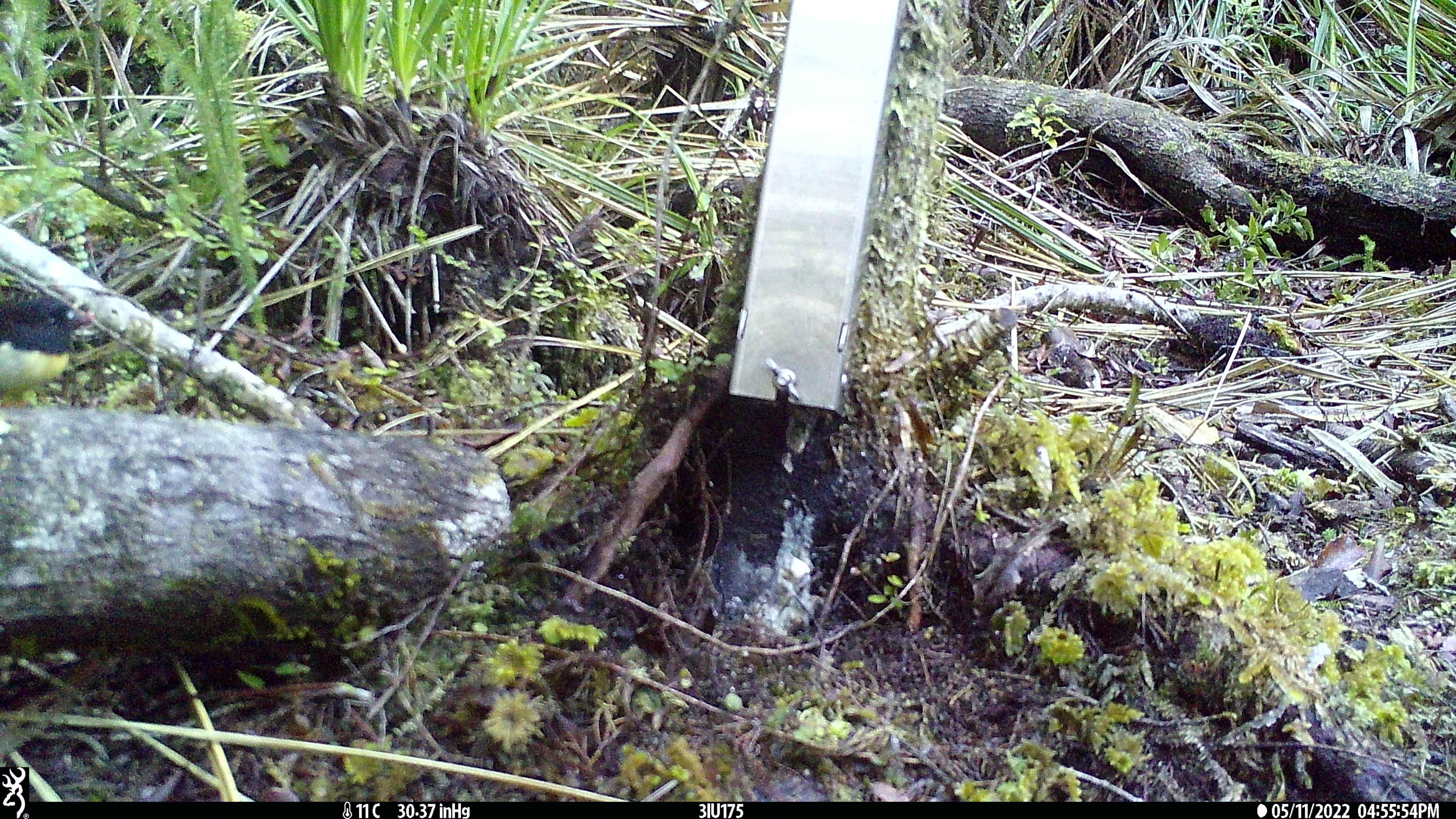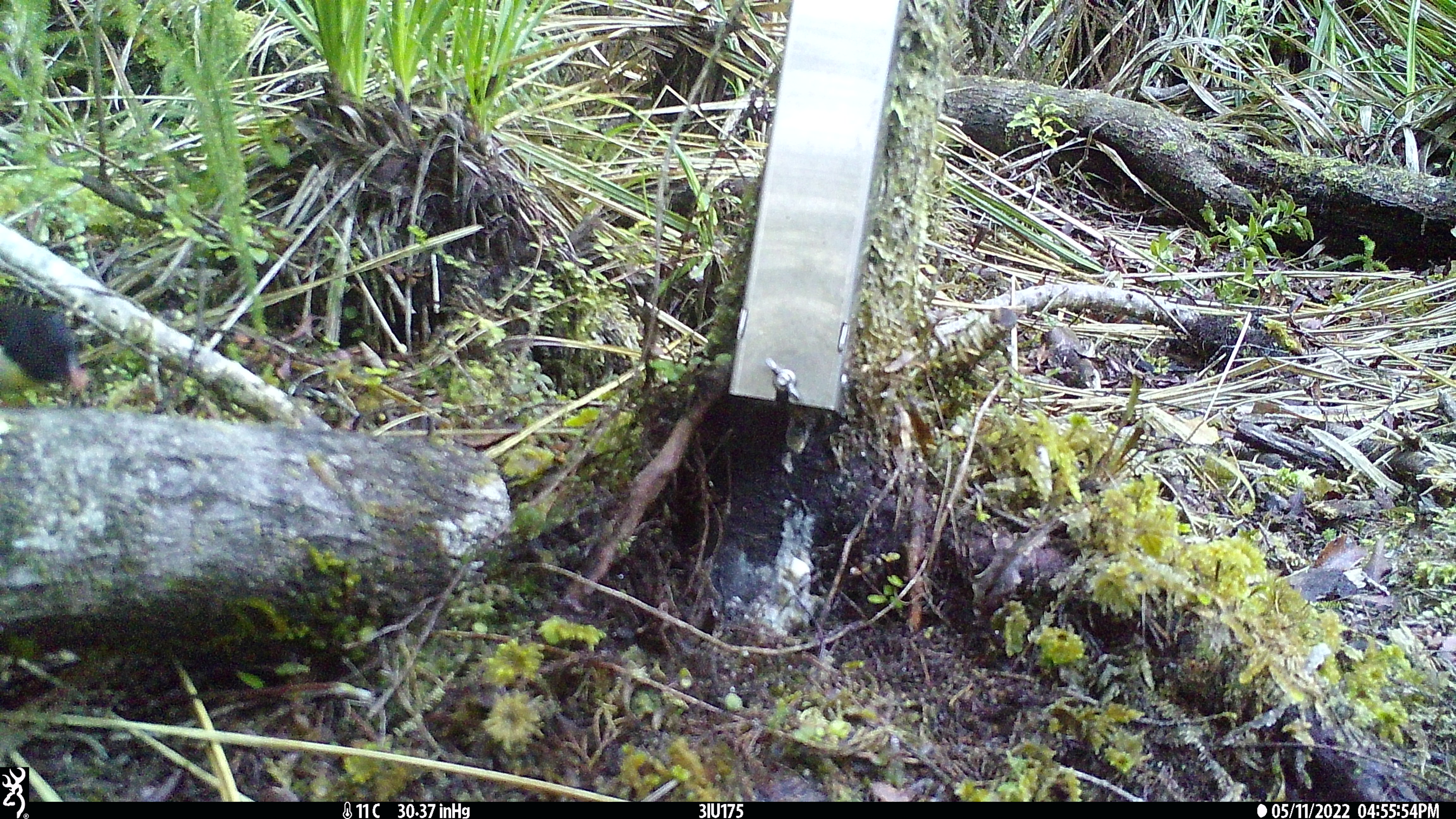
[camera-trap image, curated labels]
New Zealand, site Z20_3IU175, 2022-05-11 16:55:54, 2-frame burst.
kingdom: Animalia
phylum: Chordata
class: Aves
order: Passeriformes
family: Petroicidae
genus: Petroica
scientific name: Petroica macrocephala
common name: tomtit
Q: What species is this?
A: Tomtit (Petroica macrocephala).